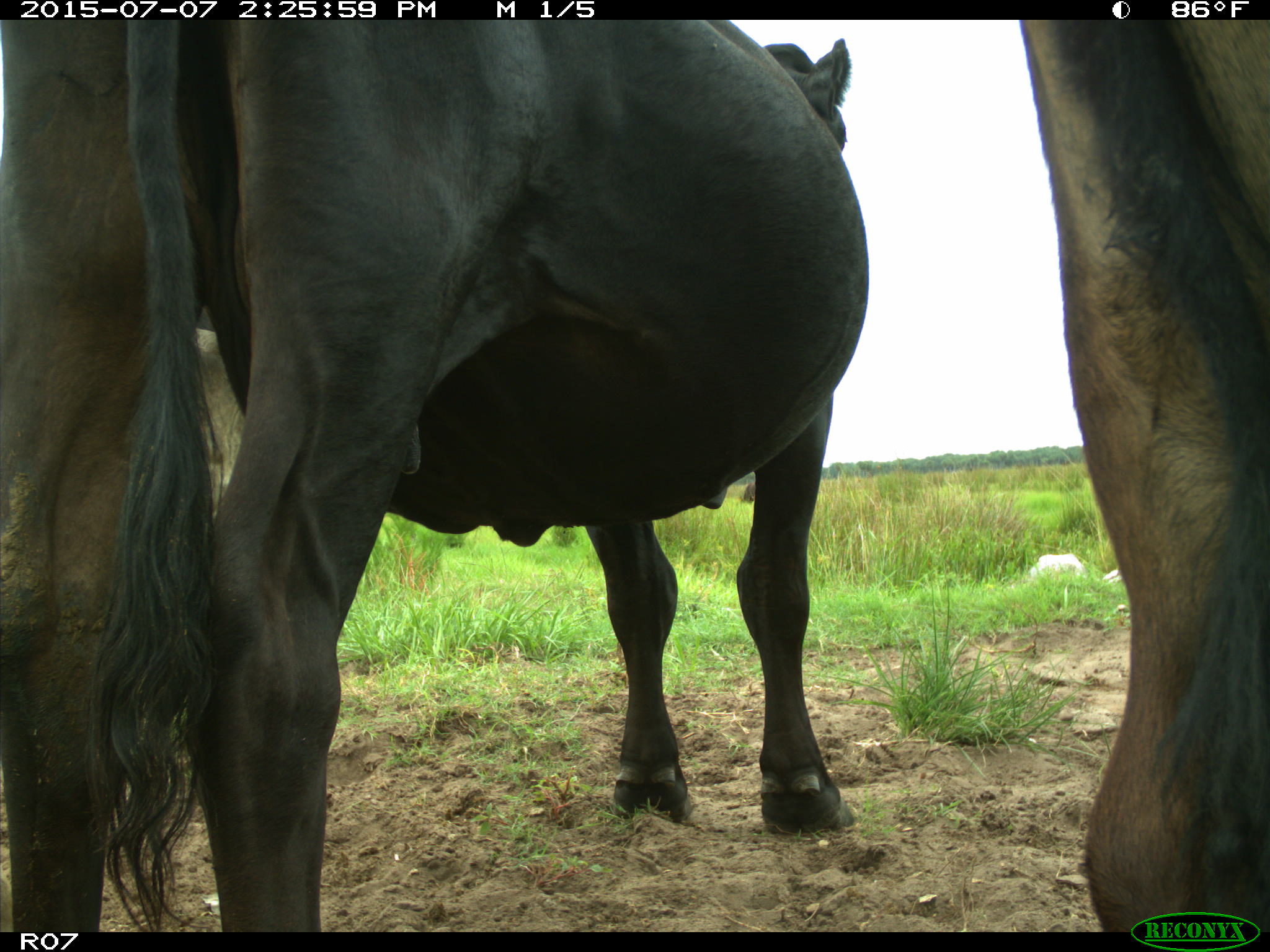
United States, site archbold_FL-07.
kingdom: Animalia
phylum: Chordata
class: Mammalia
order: Artiodactyla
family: Bovidae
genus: Bos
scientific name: Bos taurus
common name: domestic cow